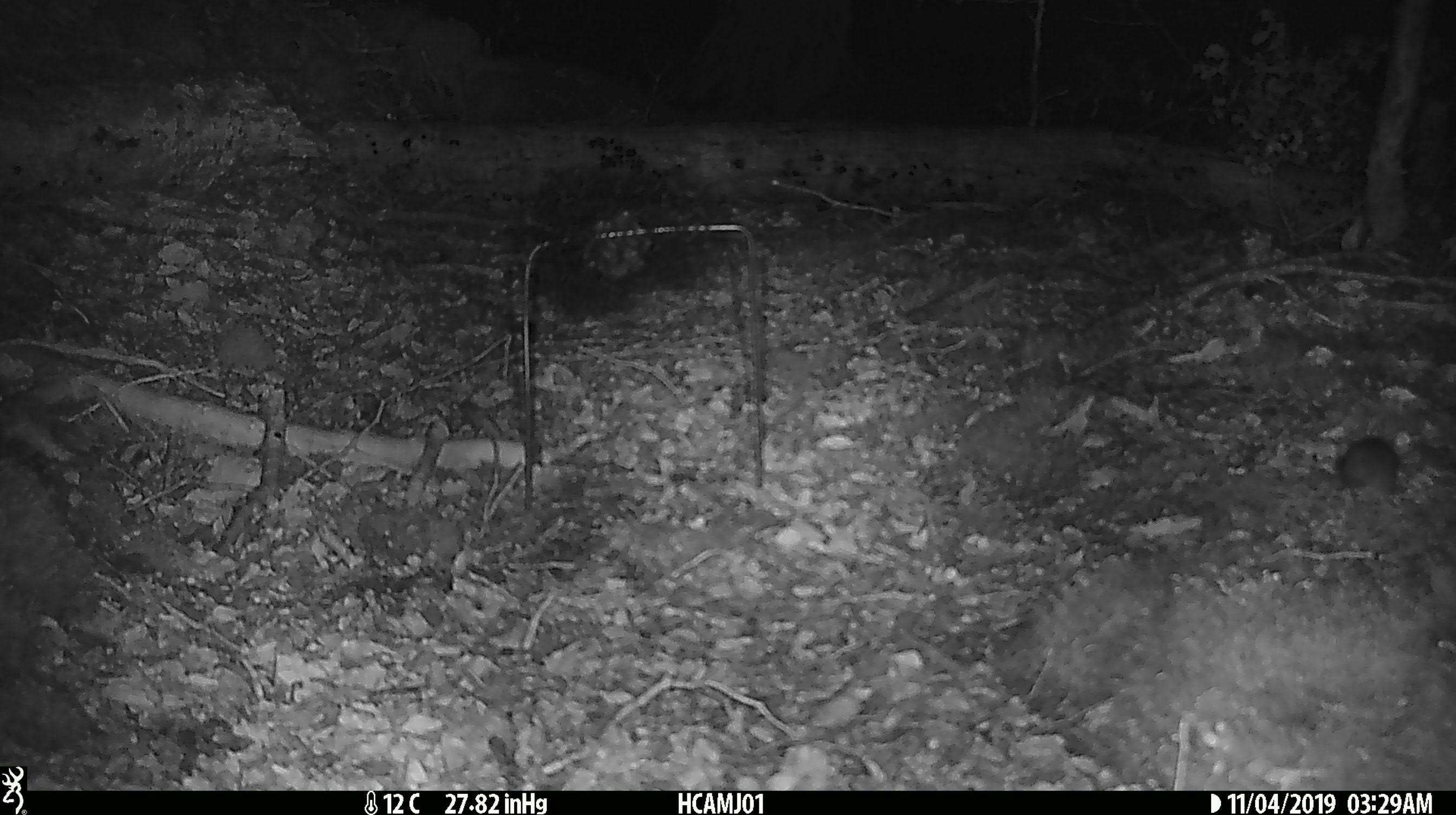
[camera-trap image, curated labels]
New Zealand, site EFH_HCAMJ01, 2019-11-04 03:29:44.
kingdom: Animalia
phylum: Chordata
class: Mammalia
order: Rodentia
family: Muridae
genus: Mus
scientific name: Mus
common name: mouse